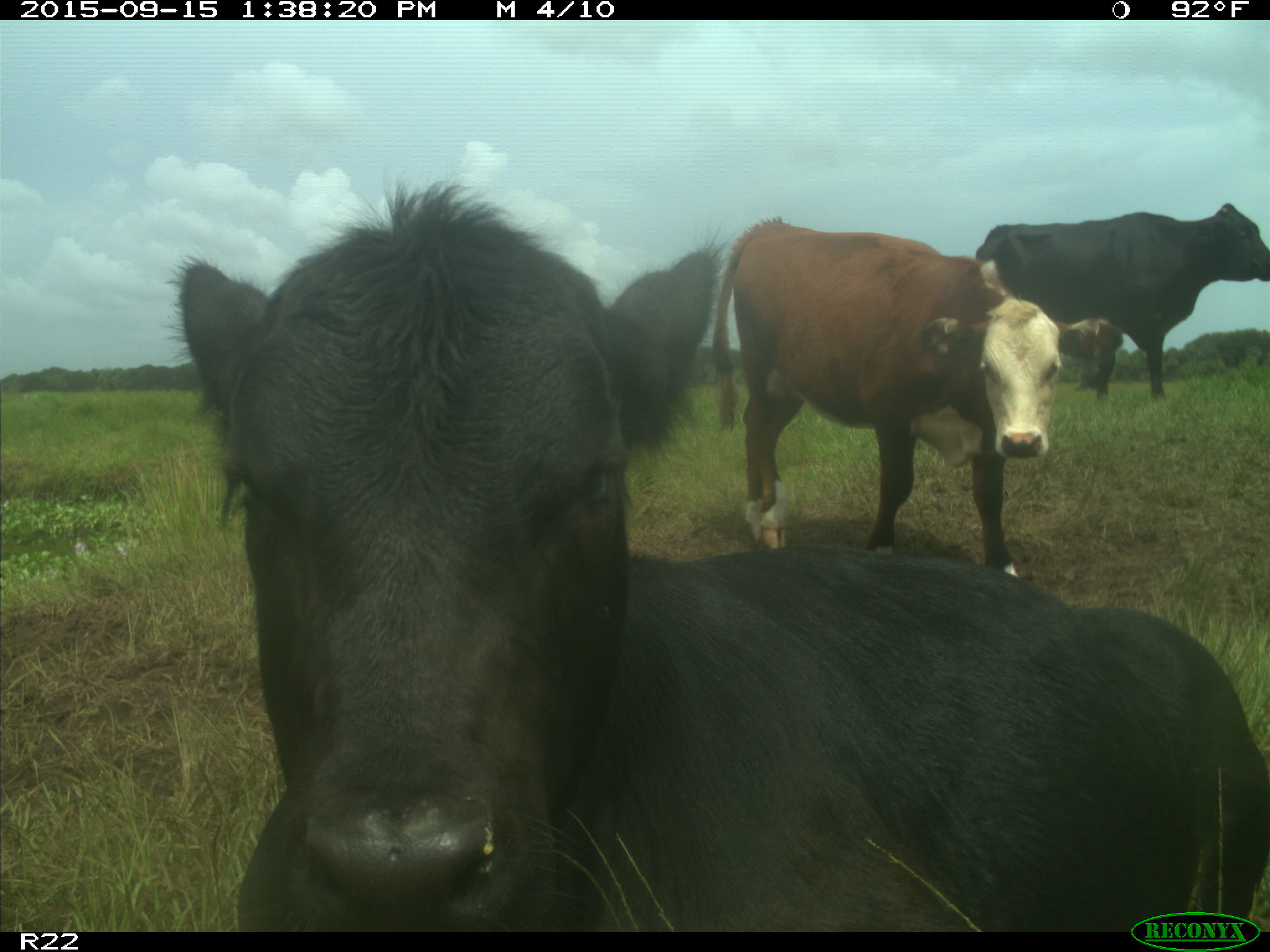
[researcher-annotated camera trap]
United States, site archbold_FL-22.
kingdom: Animalia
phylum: Chordata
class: Mammalia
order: Artiodactyla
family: Bovidae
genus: Bos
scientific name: Bos taurus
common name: domestic cow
Bos taurus (domestic cow).